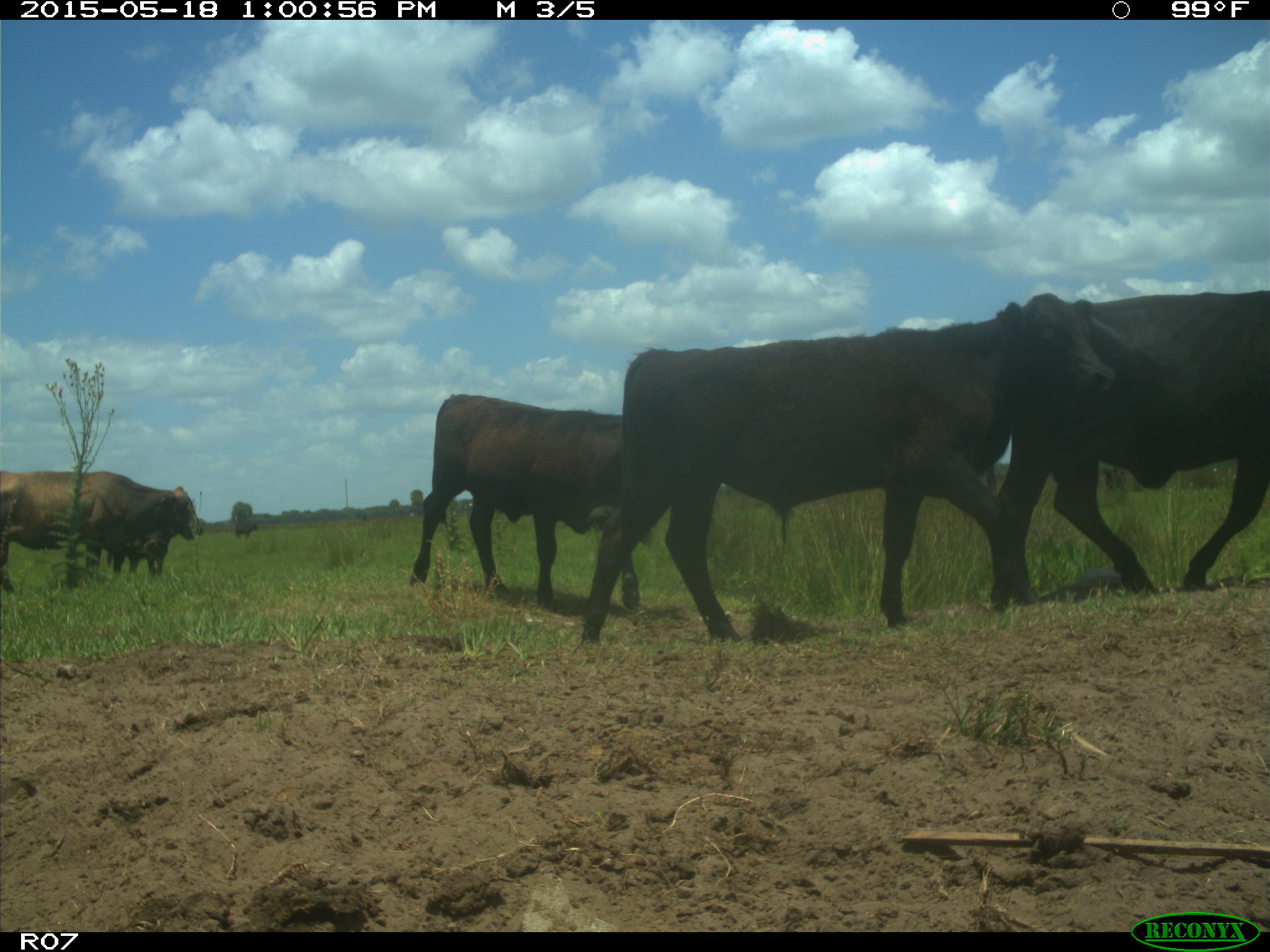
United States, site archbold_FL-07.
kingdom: Animalia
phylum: Chordata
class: Mammalia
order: Artiodactyla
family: Bovidae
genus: Bos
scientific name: Bos taurus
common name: domestic cow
Bos taurus (domestic cow).